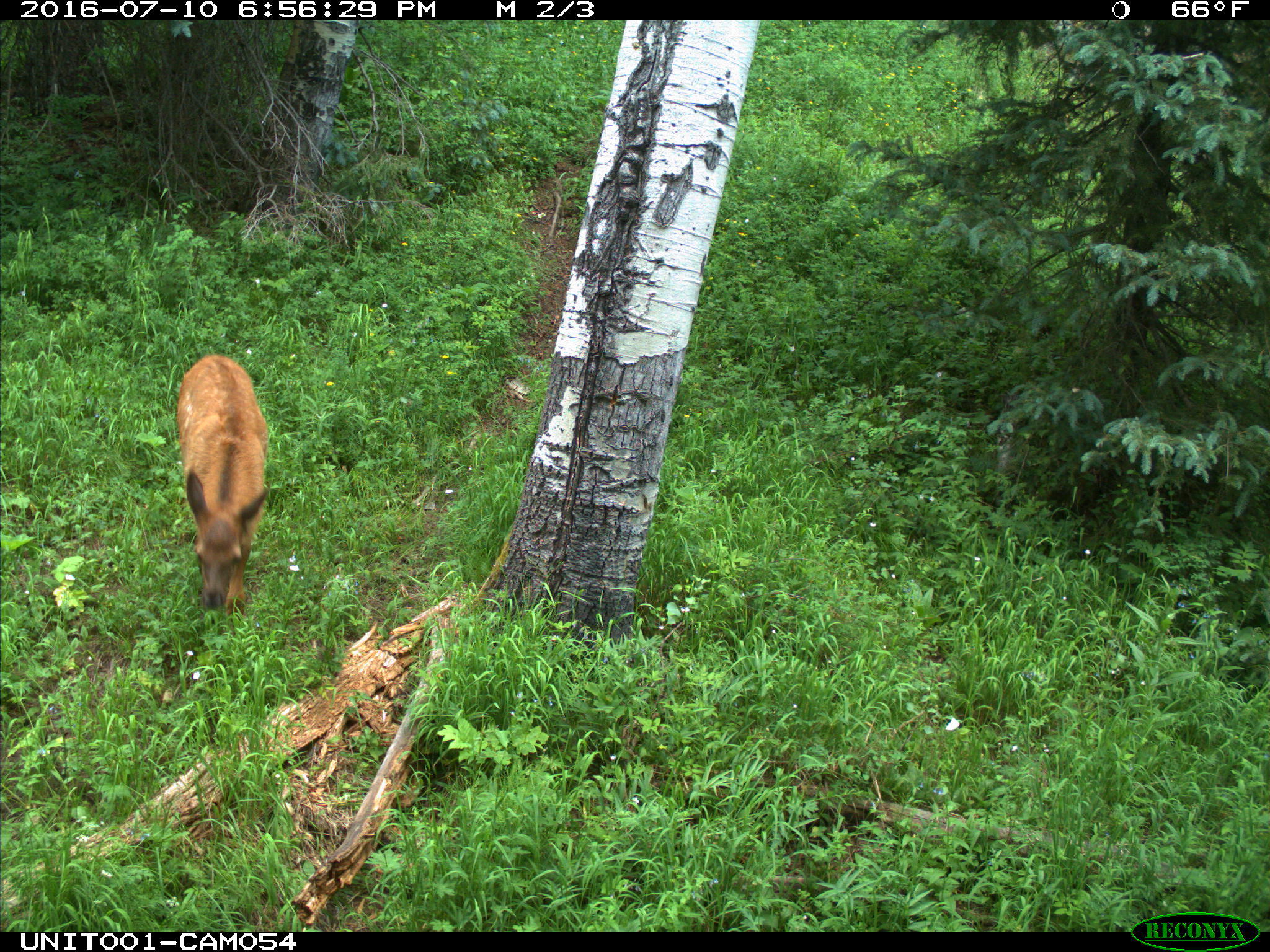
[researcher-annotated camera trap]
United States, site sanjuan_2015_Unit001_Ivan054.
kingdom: Animalia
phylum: Chordata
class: Mammalia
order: Artiodactyla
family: Cervidae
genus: Cervus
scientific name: Cervus elaphus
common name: red deer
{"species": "Cervus elaphus (red deer)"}